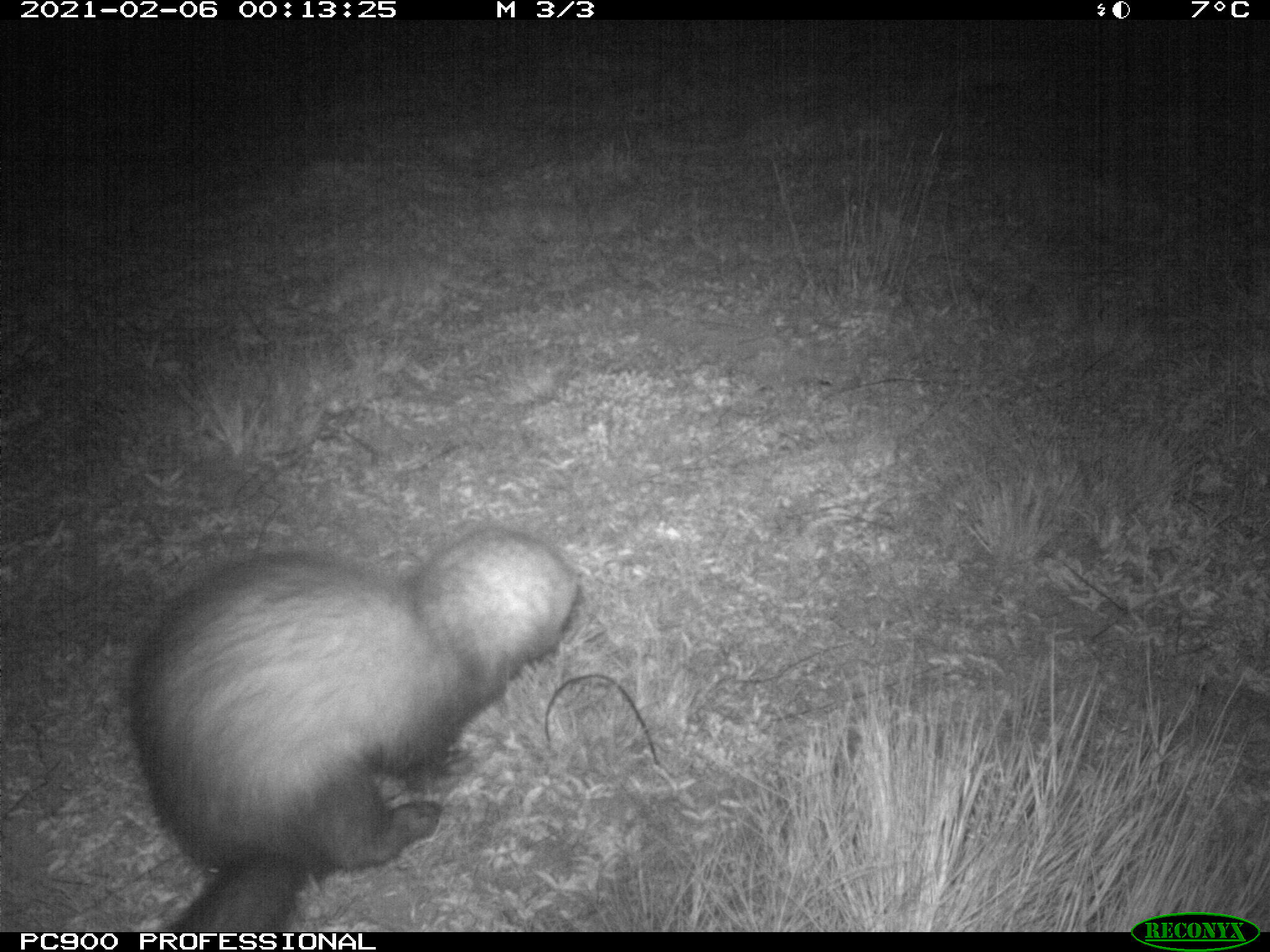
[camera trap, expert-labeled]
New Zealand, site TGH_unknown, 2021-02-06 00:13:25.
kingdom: Animalia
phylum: Chordata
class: Mammalia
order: Carnivora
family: Mustelidae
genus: Mustela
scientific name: Mustela furo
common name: ferret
Ferret (Mustela furo).